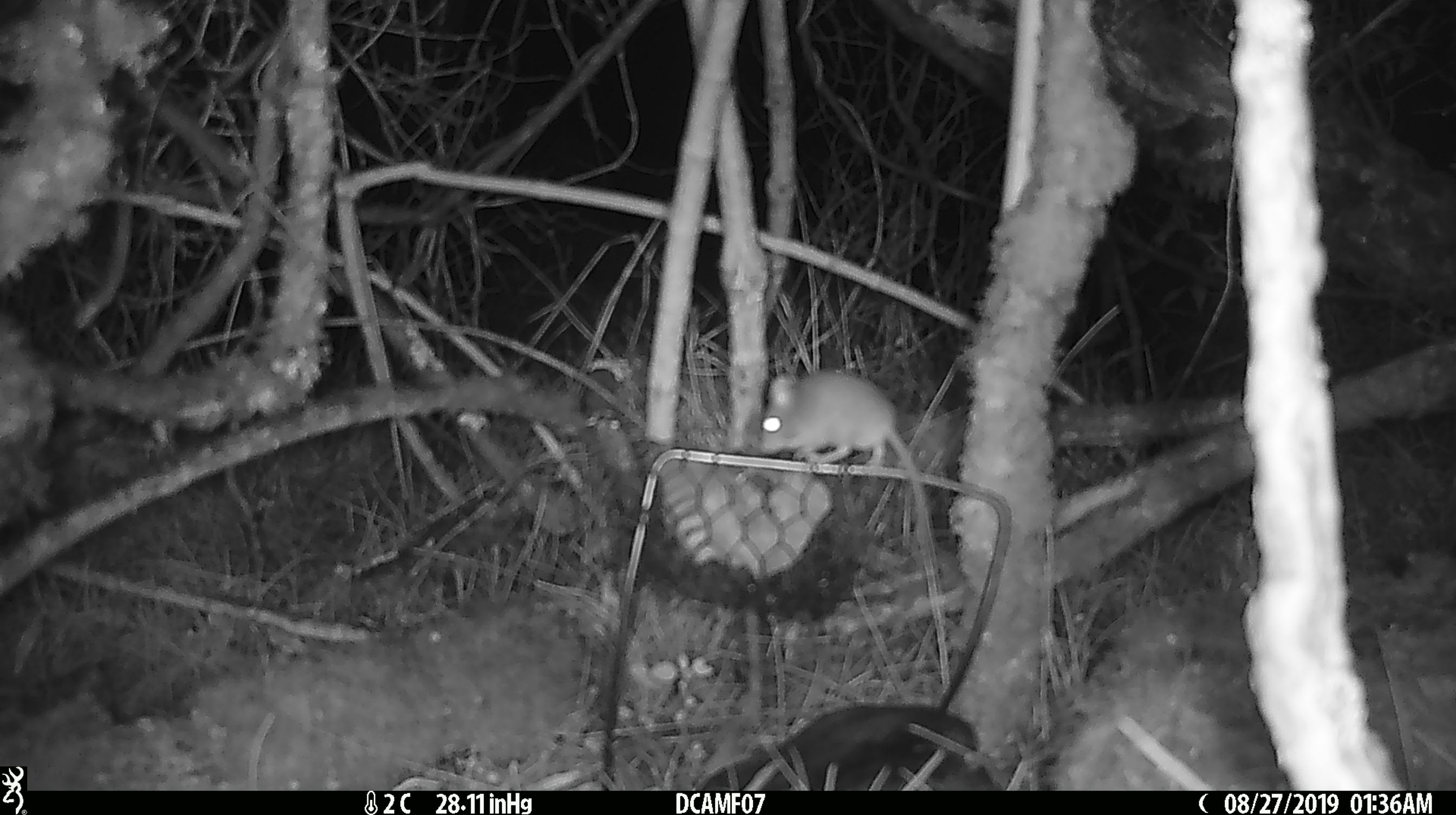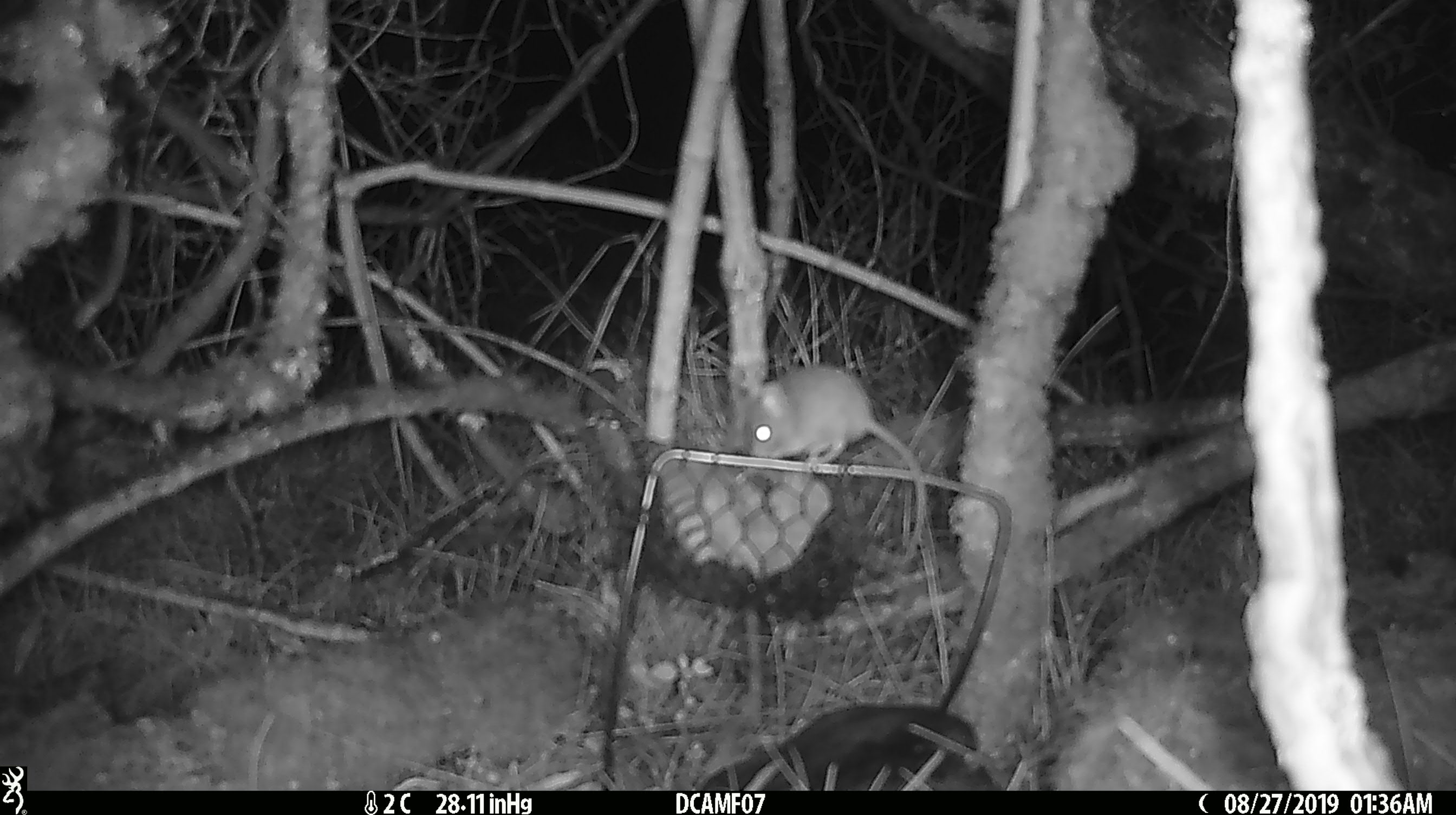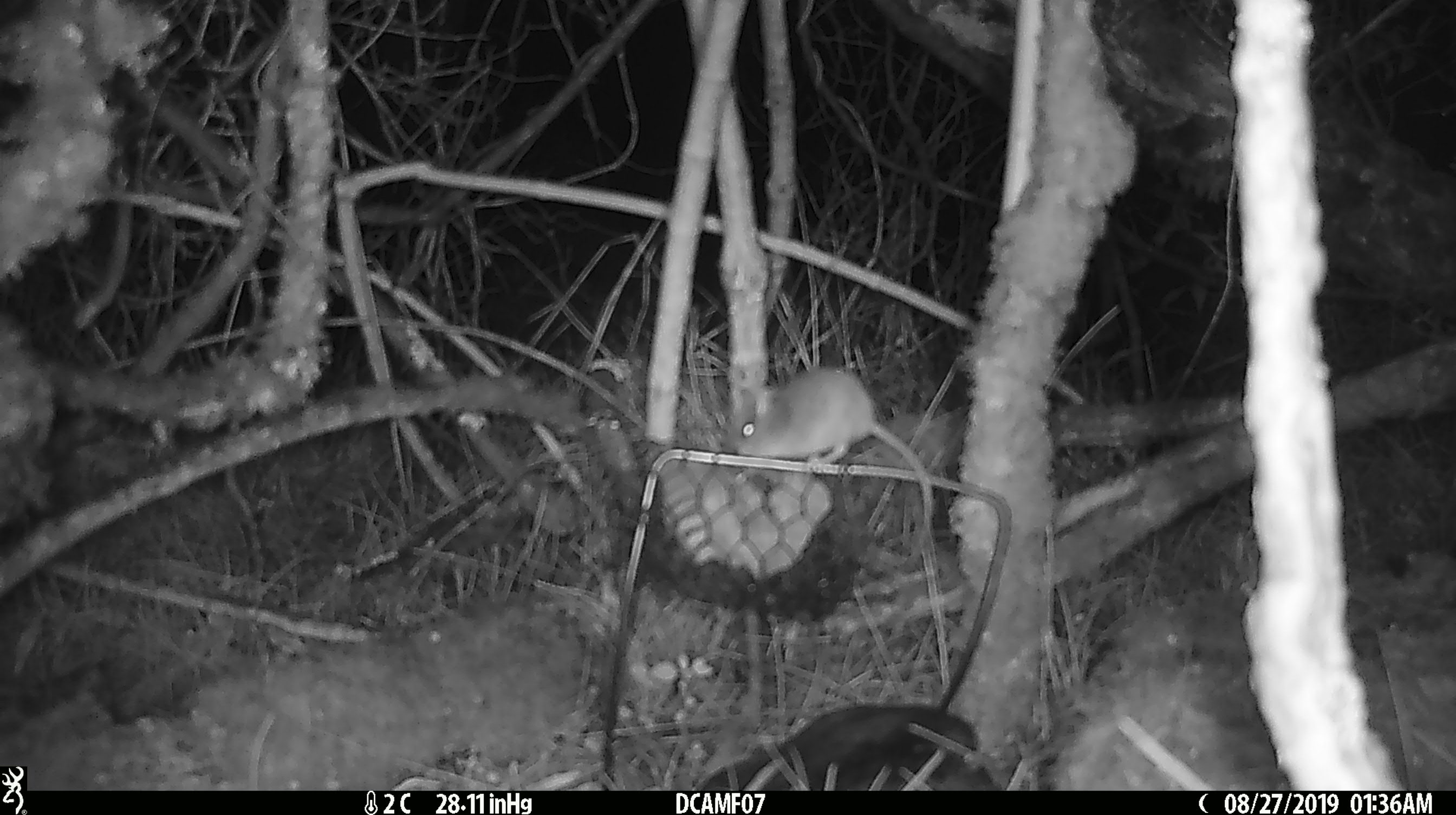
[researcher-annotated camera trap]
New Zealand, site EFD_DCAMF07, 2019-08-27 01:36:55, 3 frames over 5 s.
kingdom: Animalia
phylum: Chordata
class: Mammalia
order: Rodentia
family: Muridae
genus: Mus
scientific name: Mus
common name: mouse